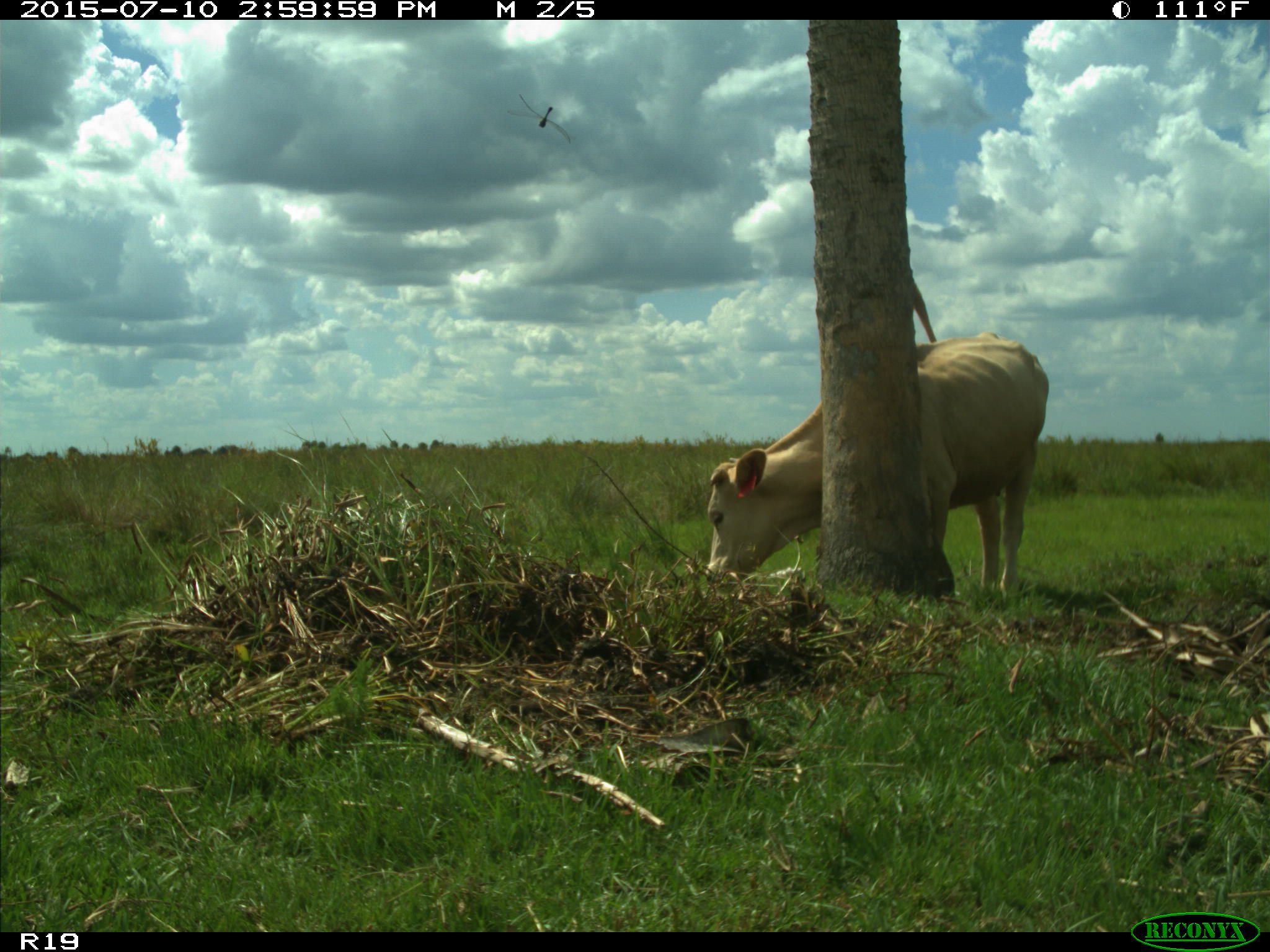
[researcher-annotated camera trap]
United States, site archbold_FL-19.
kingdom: Animalia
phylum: Chordata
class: Mammalia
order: Artiodactyla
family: Bovidae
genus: Bos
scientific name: Bos taurus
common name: domestic cow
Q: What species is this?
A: Bos taurus (domestic cow).